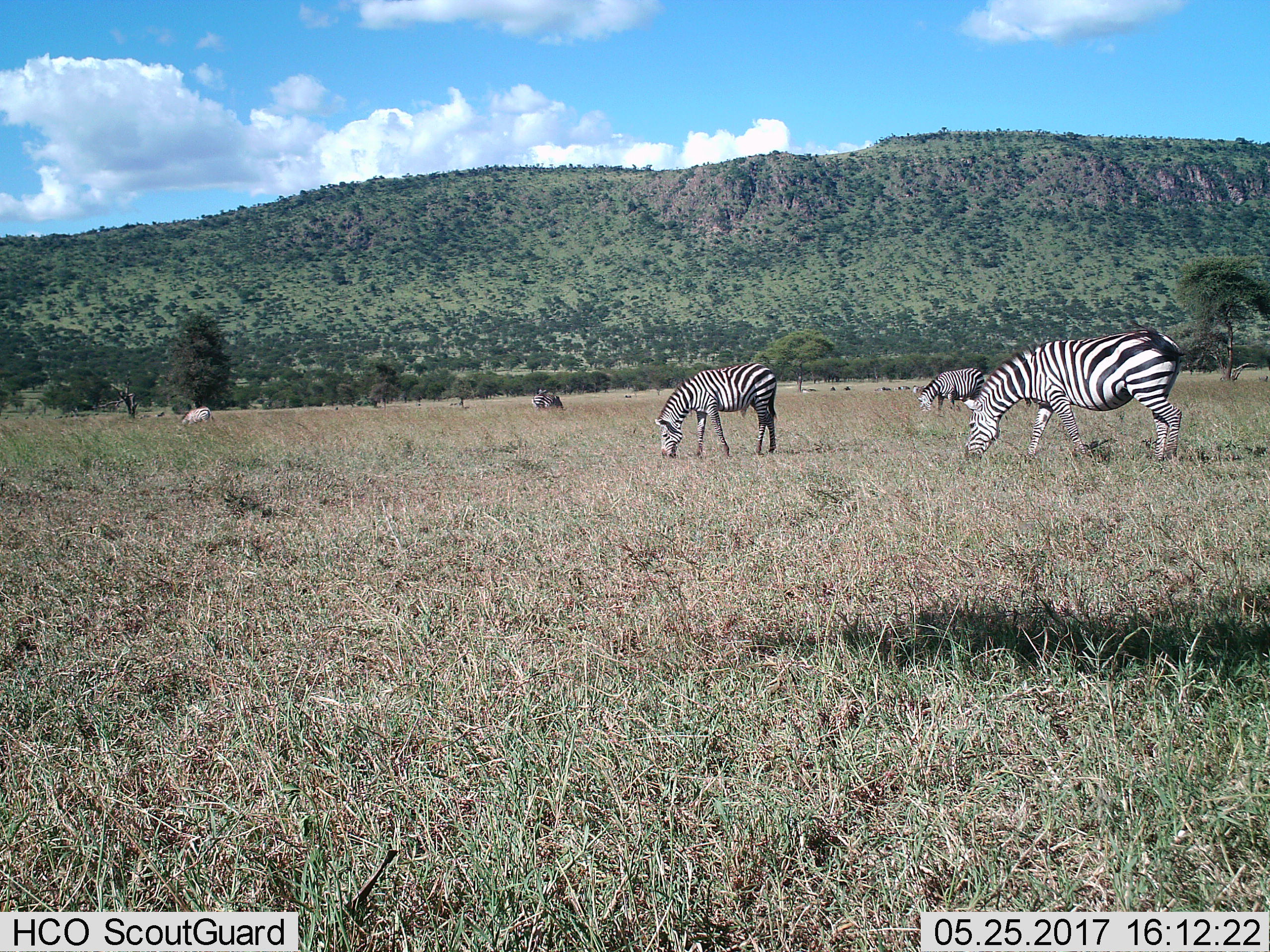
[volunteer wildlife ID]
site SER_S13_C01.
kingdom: Animalia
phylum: Chordata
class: Mammalia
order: Perissodactyla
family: Equidae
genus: Equus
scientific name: Equus quagga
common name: plains zebra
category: zebraplains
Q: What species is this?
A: Zebraplains (plains zebra) (Equus quagga).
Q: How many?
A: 5.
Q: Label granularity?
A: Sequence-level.